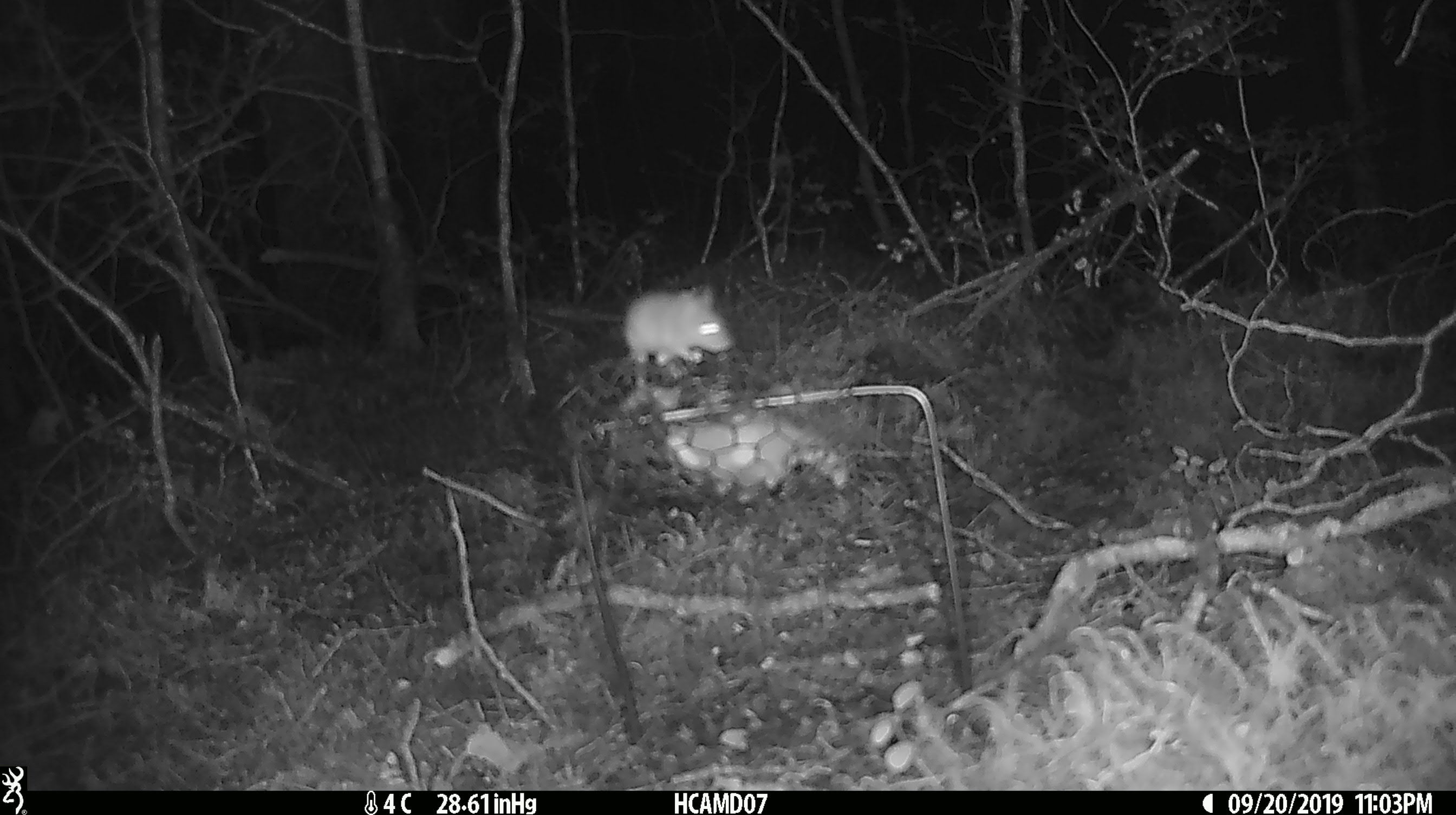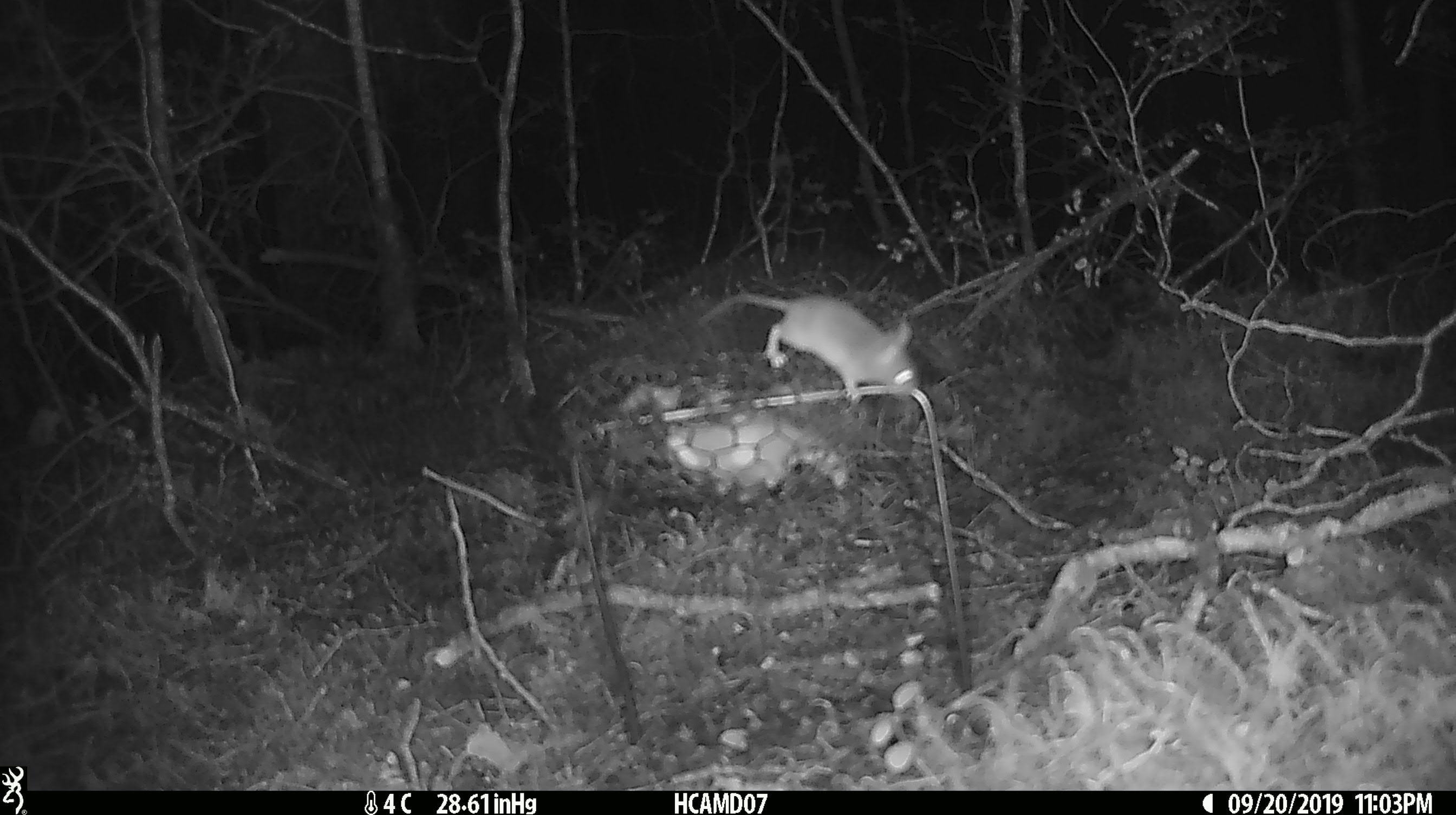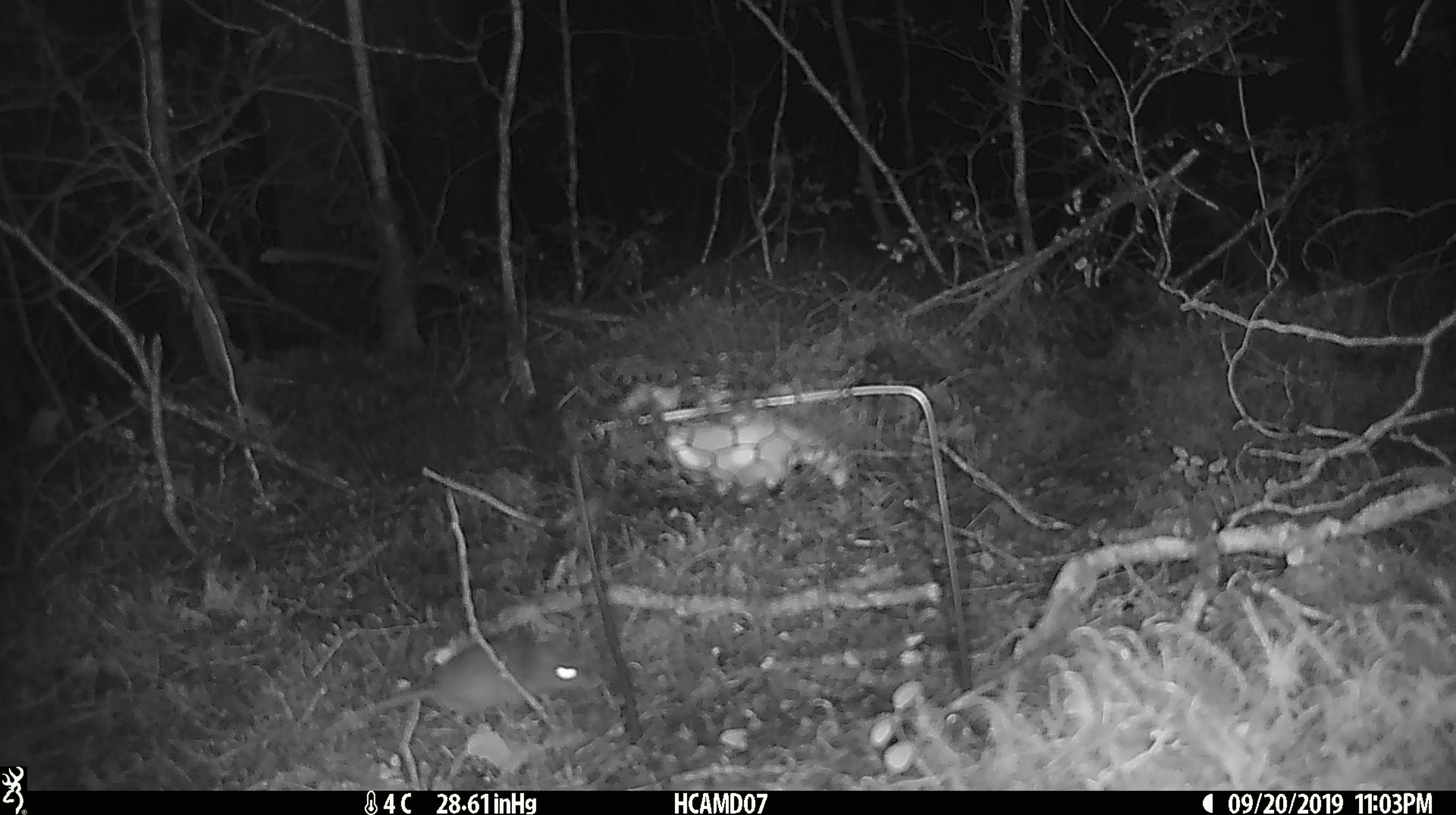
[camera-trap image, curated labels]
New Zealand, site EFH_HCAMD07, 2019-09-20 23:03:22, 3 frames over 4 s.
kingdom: Animalia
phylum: Chordata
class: Mammalia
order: Rodentia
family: Muridae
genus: Mus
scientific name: Mus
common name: mouse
Mouse (Mus).